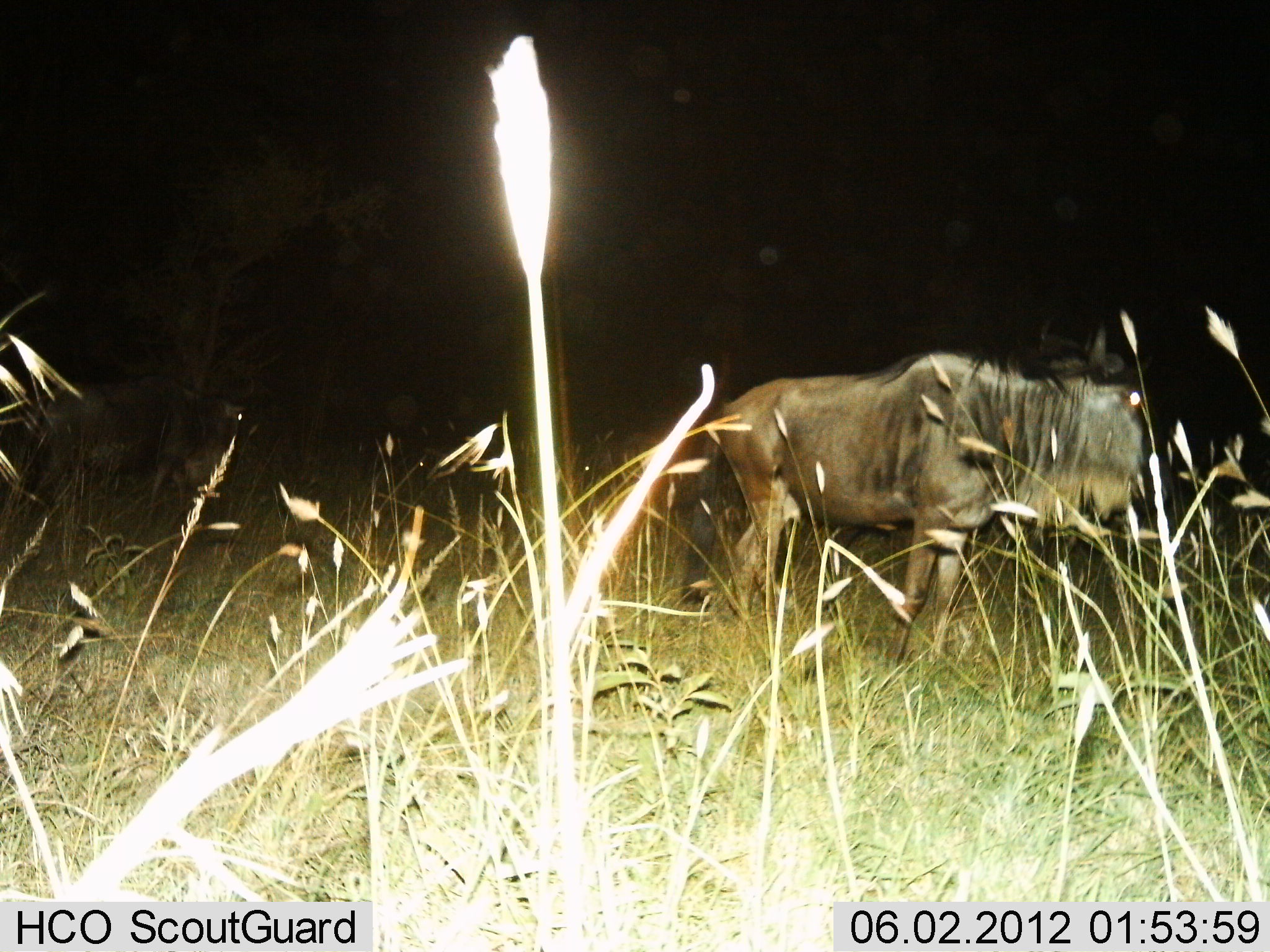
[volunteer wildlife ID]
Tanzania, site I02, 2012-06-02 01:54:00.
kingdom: Animalia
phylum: Chordata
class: Mammalia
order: Artiodactyla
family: Bovidae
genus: Connochaetes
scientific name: Connochaetes taurinus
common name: blue wildebeest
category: wildebeest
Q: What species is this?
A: Wildebeest (blue wildebeest) (Connochaetes taurinus).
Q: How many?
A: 2.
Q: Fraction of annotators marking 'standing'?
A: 100%.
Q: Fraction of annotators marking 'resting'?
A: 0%.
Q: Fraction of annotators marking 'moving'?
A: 0%.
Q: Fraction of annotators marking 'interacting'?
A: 0%.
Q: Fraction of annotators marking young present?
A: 0%.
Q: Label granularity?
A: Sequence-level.